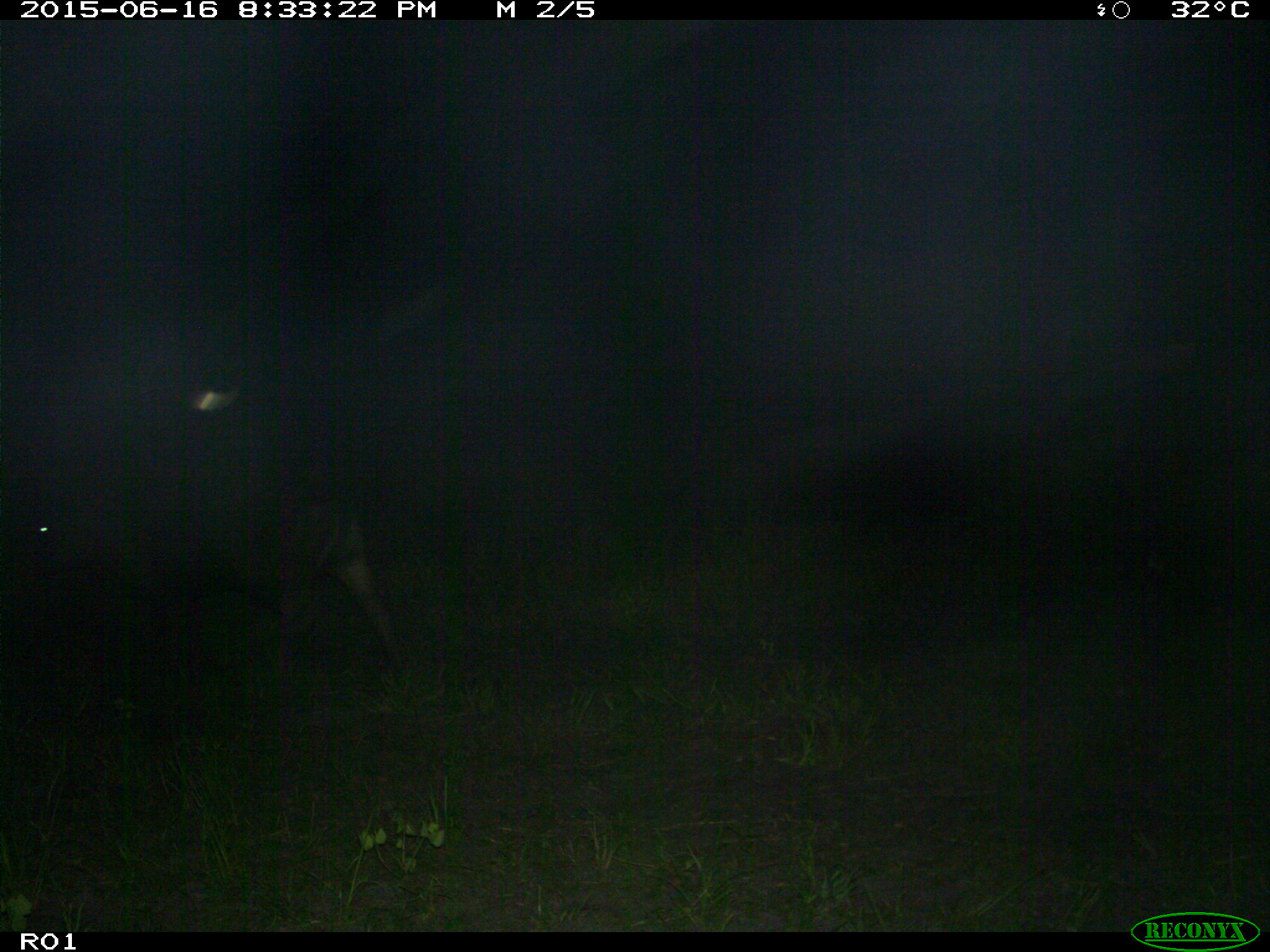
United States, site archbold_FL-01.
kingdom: Animalia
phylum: Chordata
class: Mammalia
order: Artiodactyla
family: Bovidae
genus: Bos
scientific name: Bos taurus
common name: domestic cow